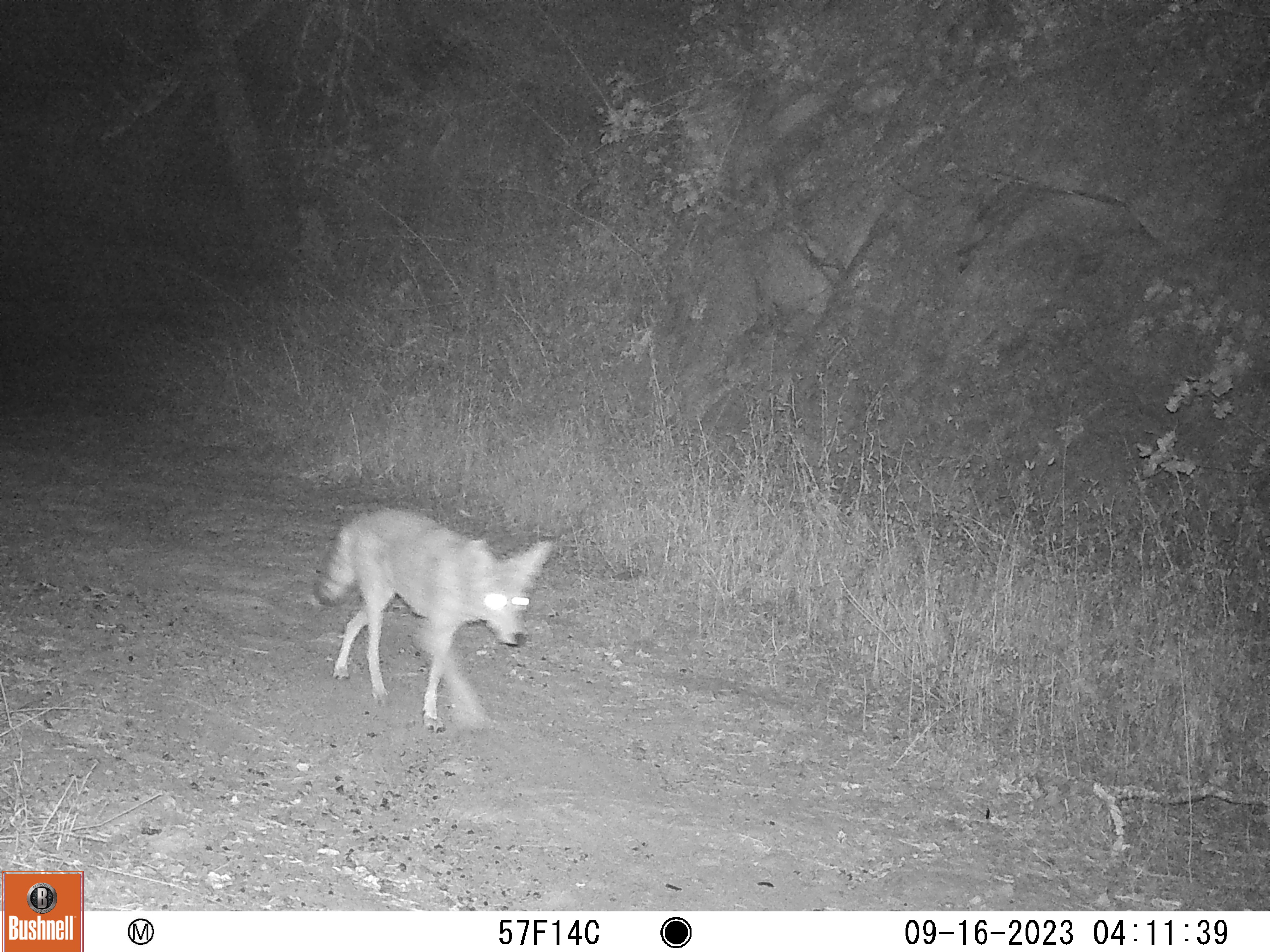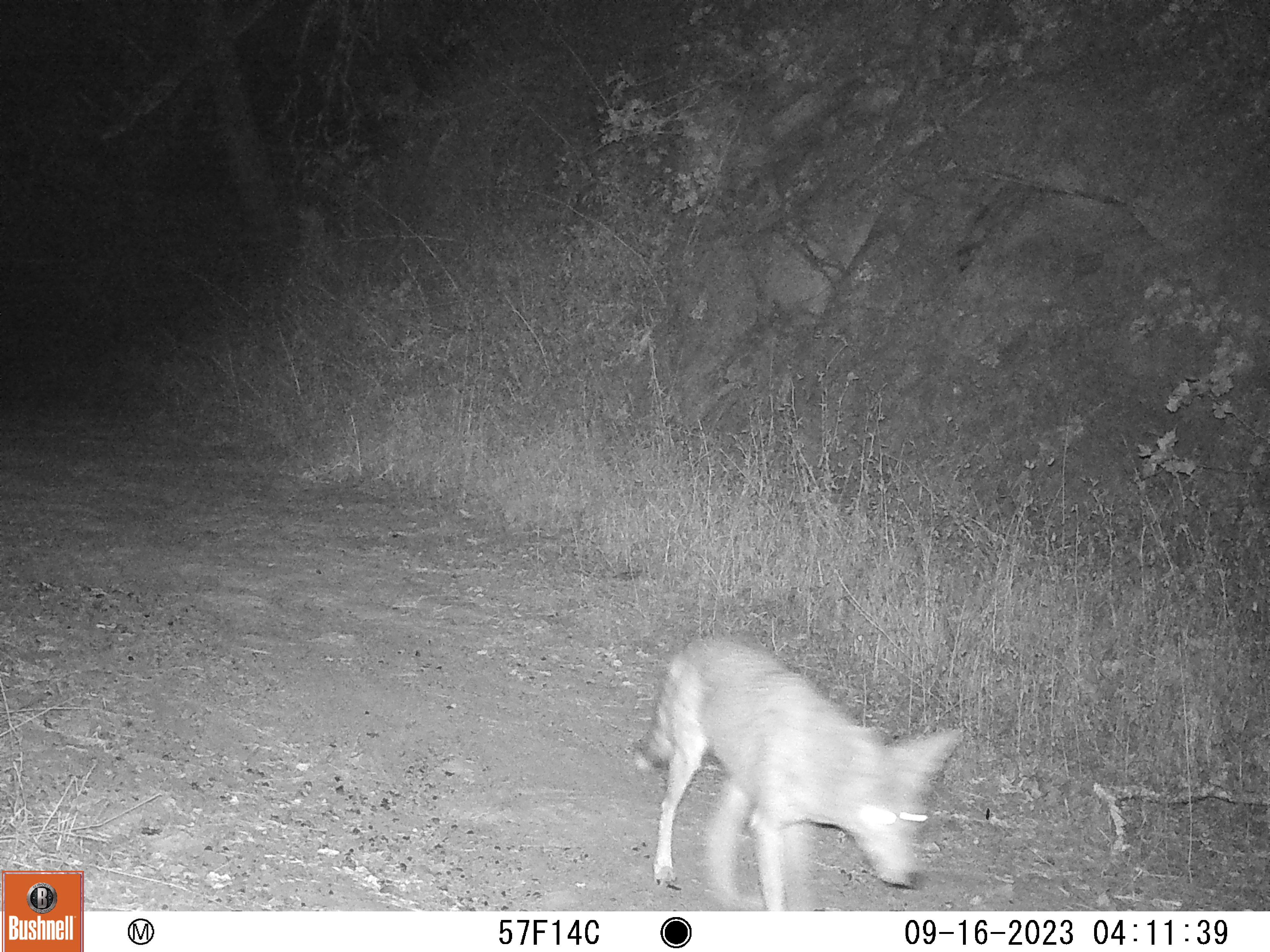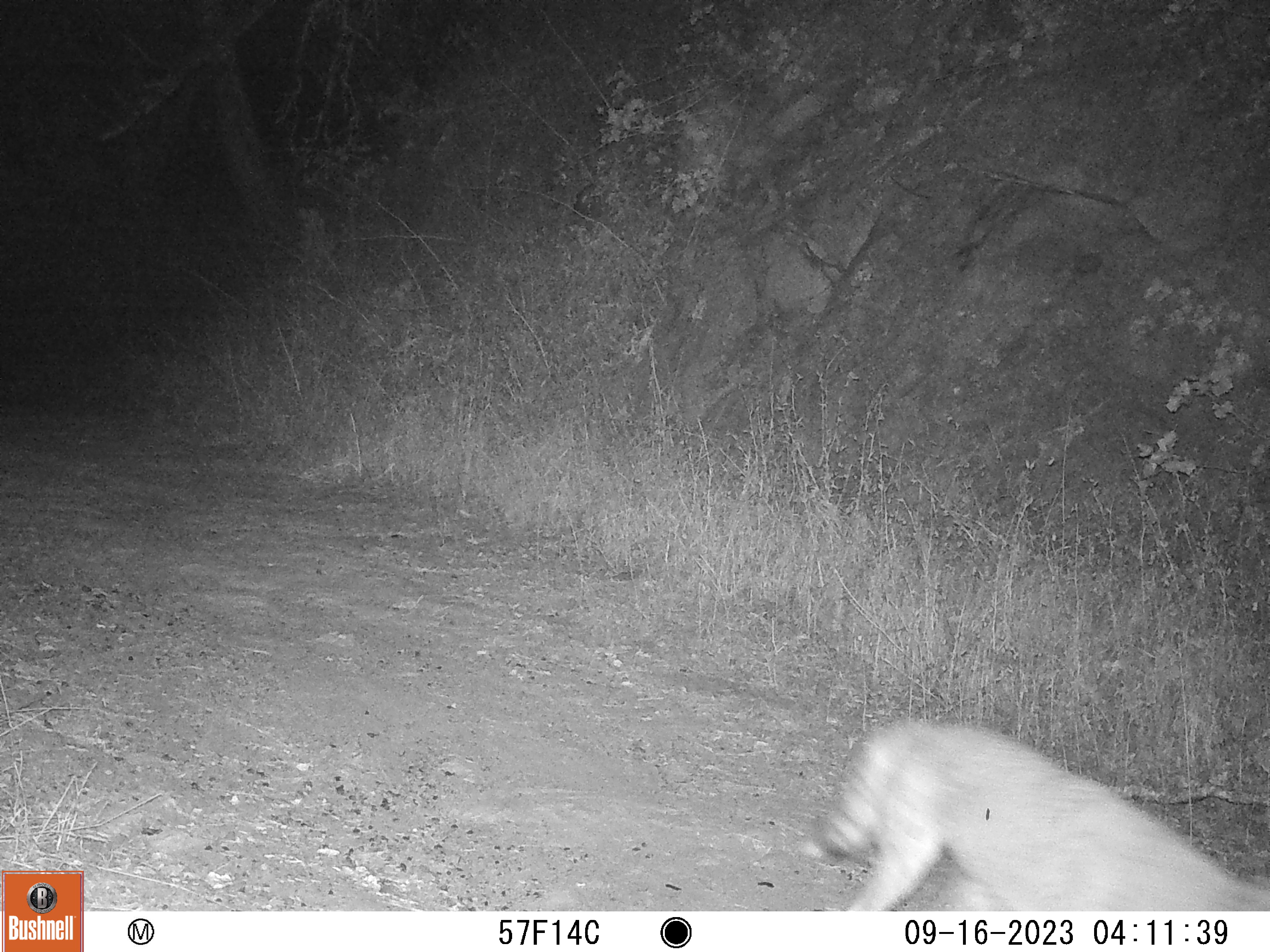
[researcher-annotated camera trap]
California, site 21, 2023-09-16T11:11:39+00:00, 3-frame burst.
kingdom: Animalia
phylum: Chordata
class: Mammalia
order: Carnivora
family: Canidae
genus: Canis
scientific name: Canis latrans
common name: coyote